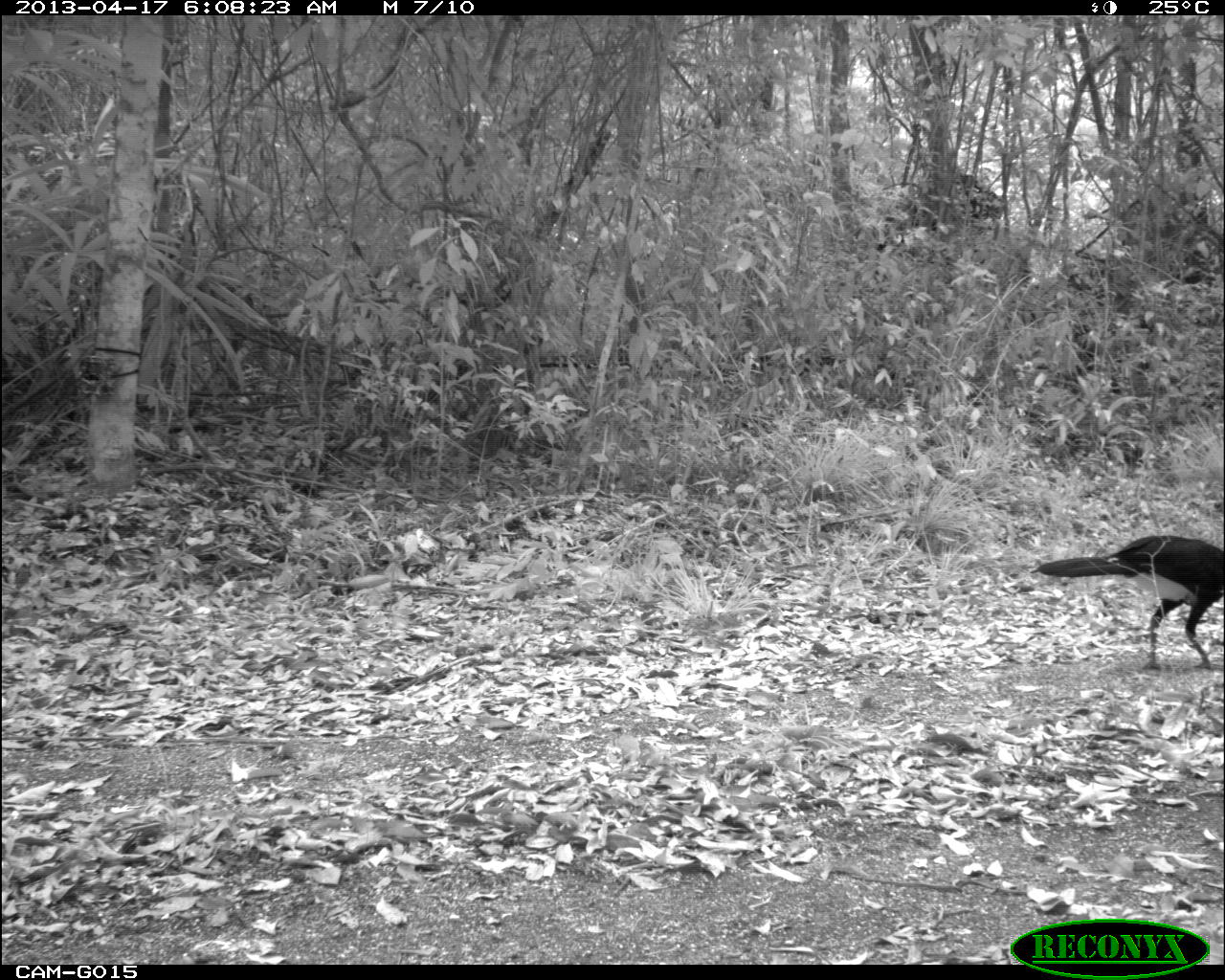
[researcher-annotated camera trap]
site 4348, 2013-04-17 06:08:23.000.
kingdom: Animalia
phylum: Chordata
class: Aves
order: Galliformes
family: Cracidae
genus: Crax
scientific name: Crax rubra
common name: great curassow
Crax rubra (great curassow), count 2.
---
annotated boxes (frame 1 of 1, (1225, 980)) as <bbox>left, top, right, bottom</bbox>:
crax rubra: <bbox>1029, 535, 1225, 669</bbox>